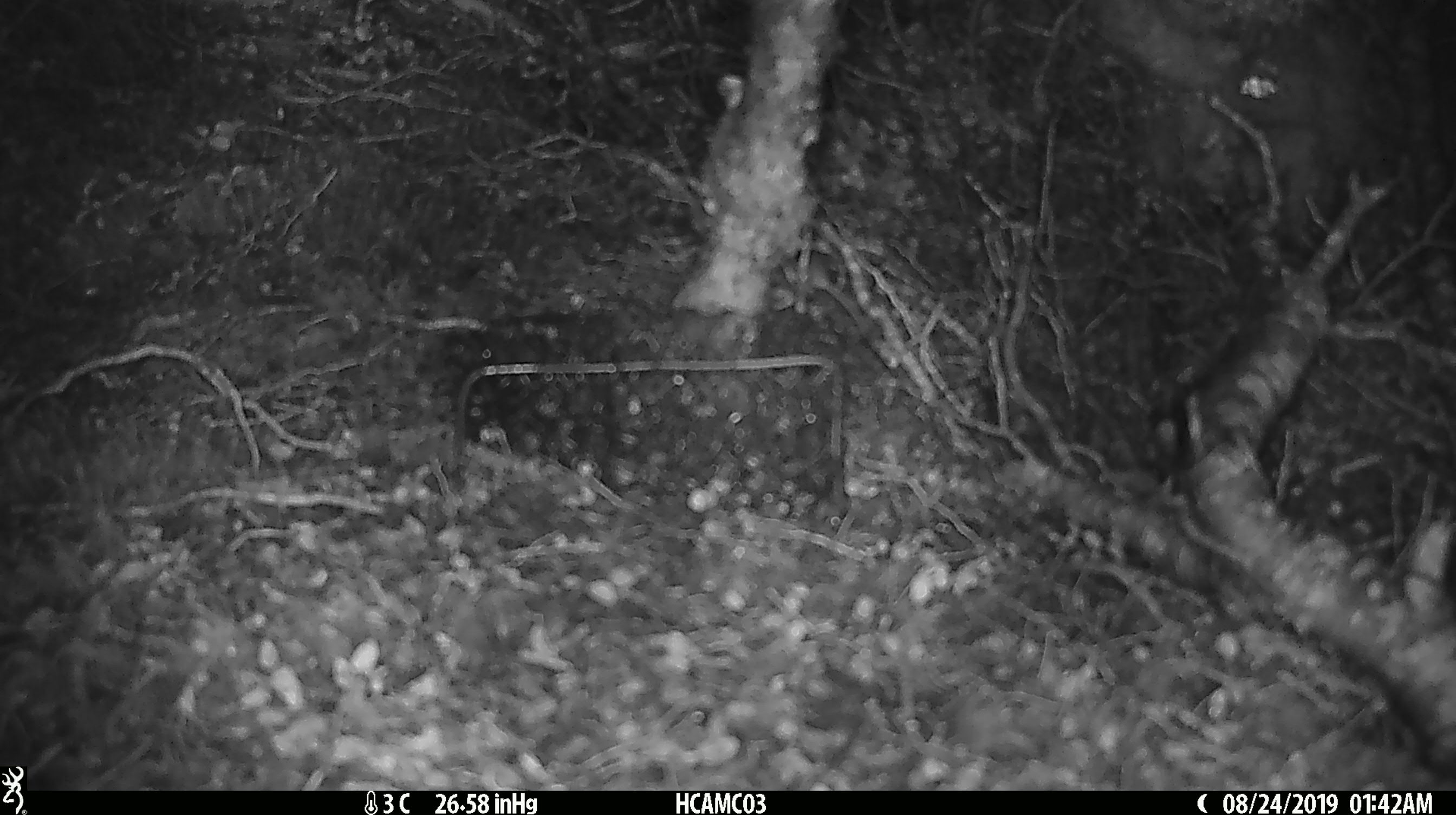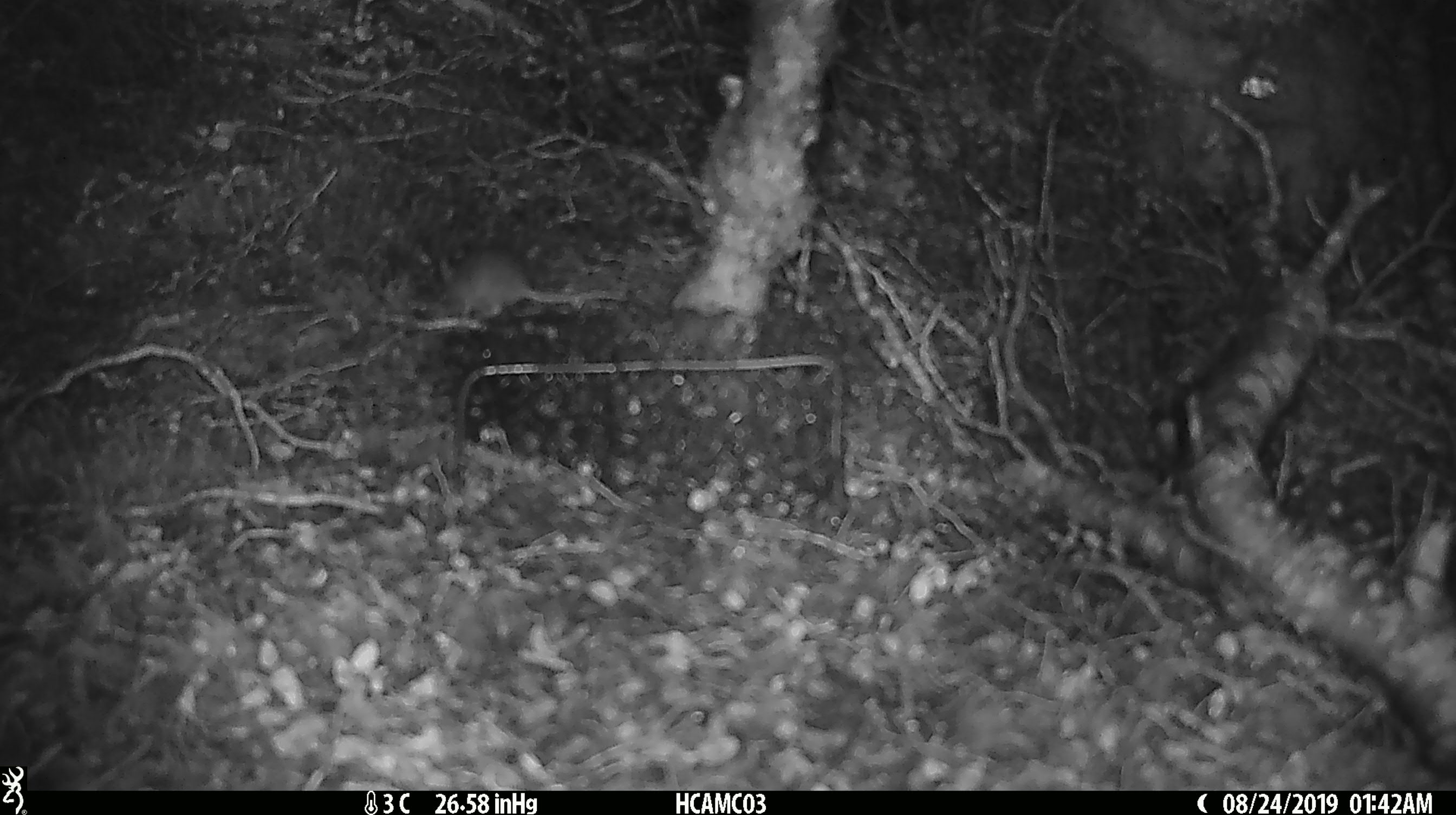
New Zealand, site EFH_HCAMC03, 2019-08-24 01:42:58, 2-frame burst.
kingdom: Animalia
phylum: Chordata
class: Mammalia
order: Rodentia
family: Muridae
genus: Mus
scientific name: Mus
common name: mouse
Mouse (Mus).